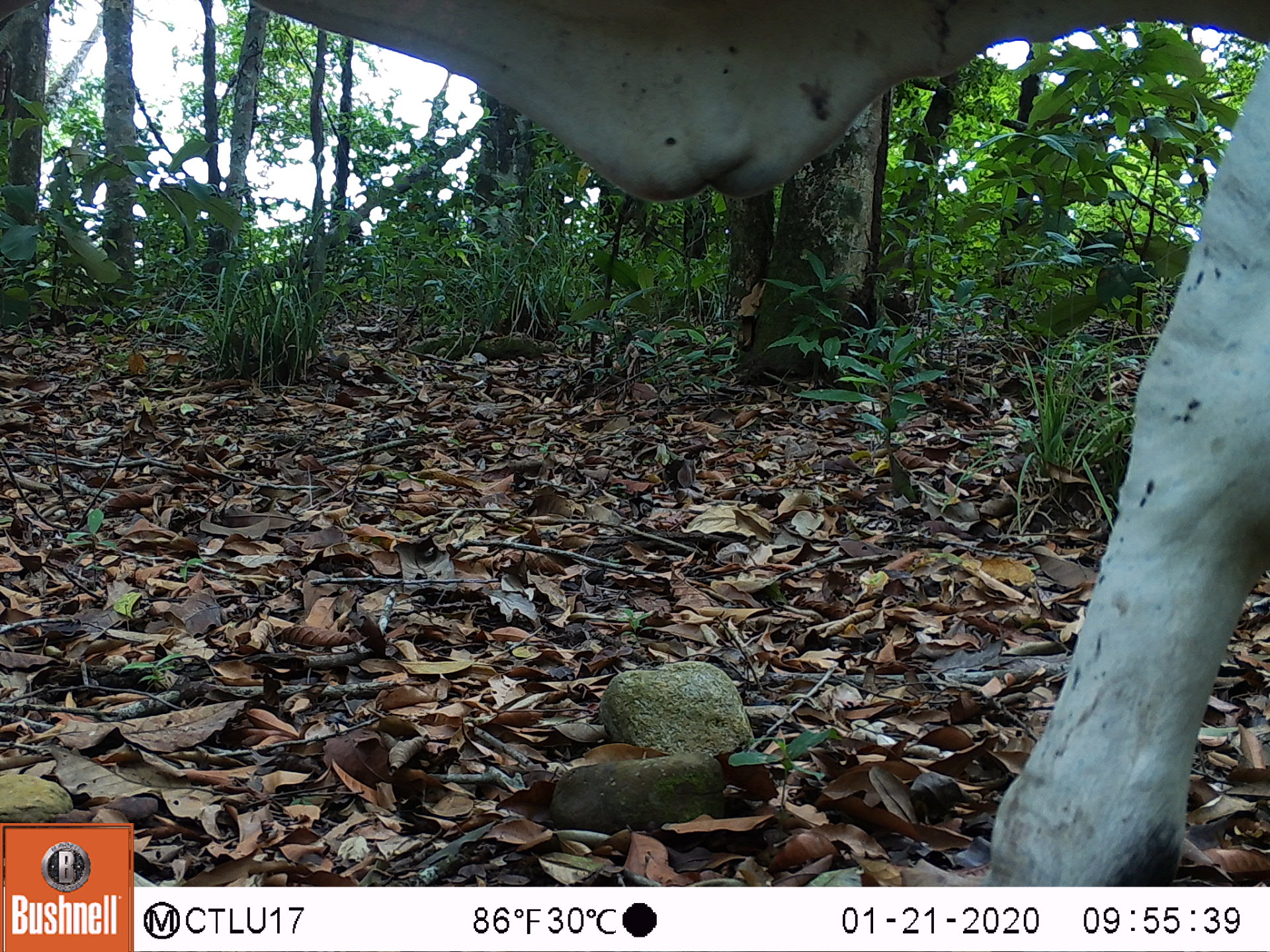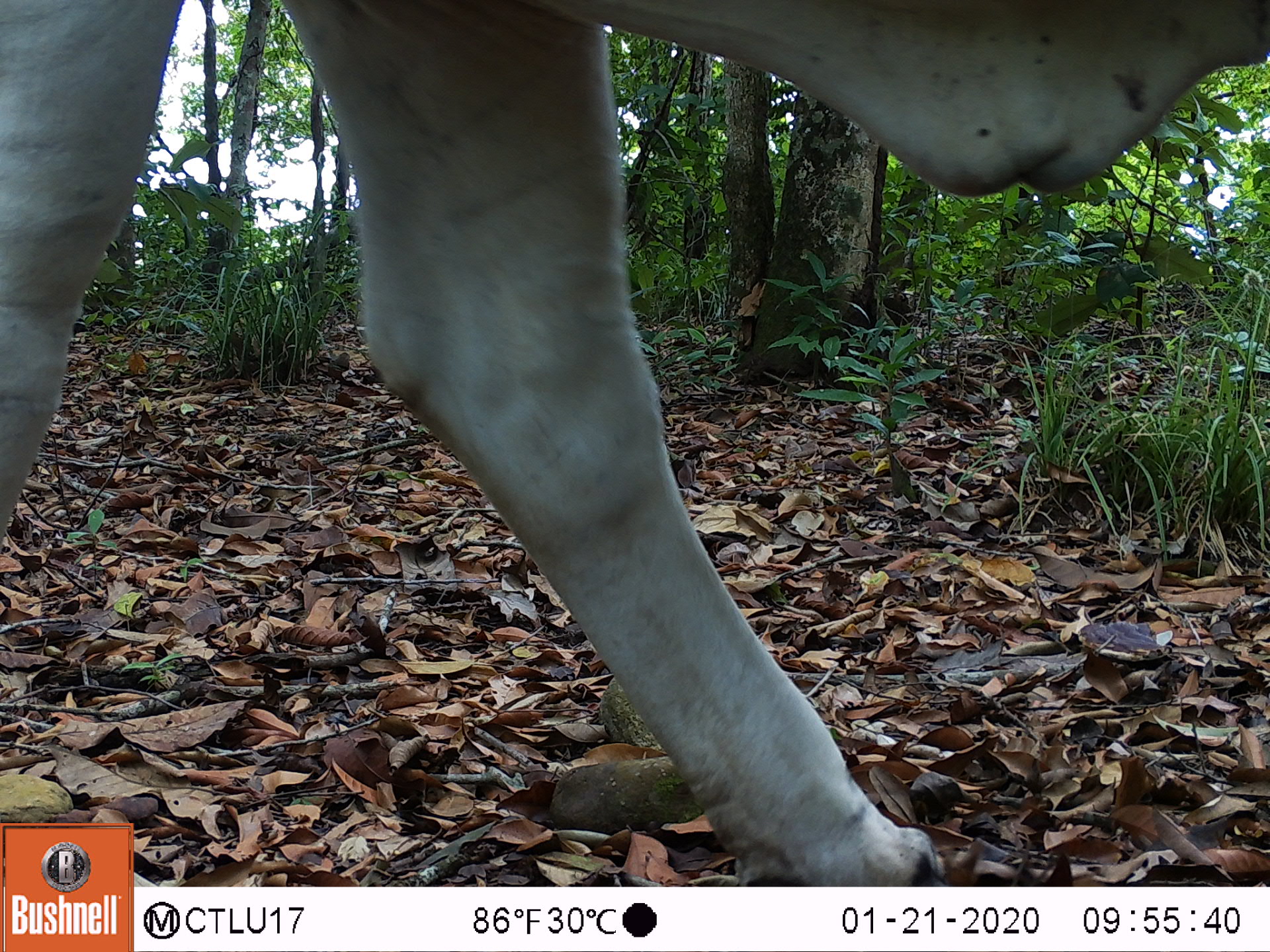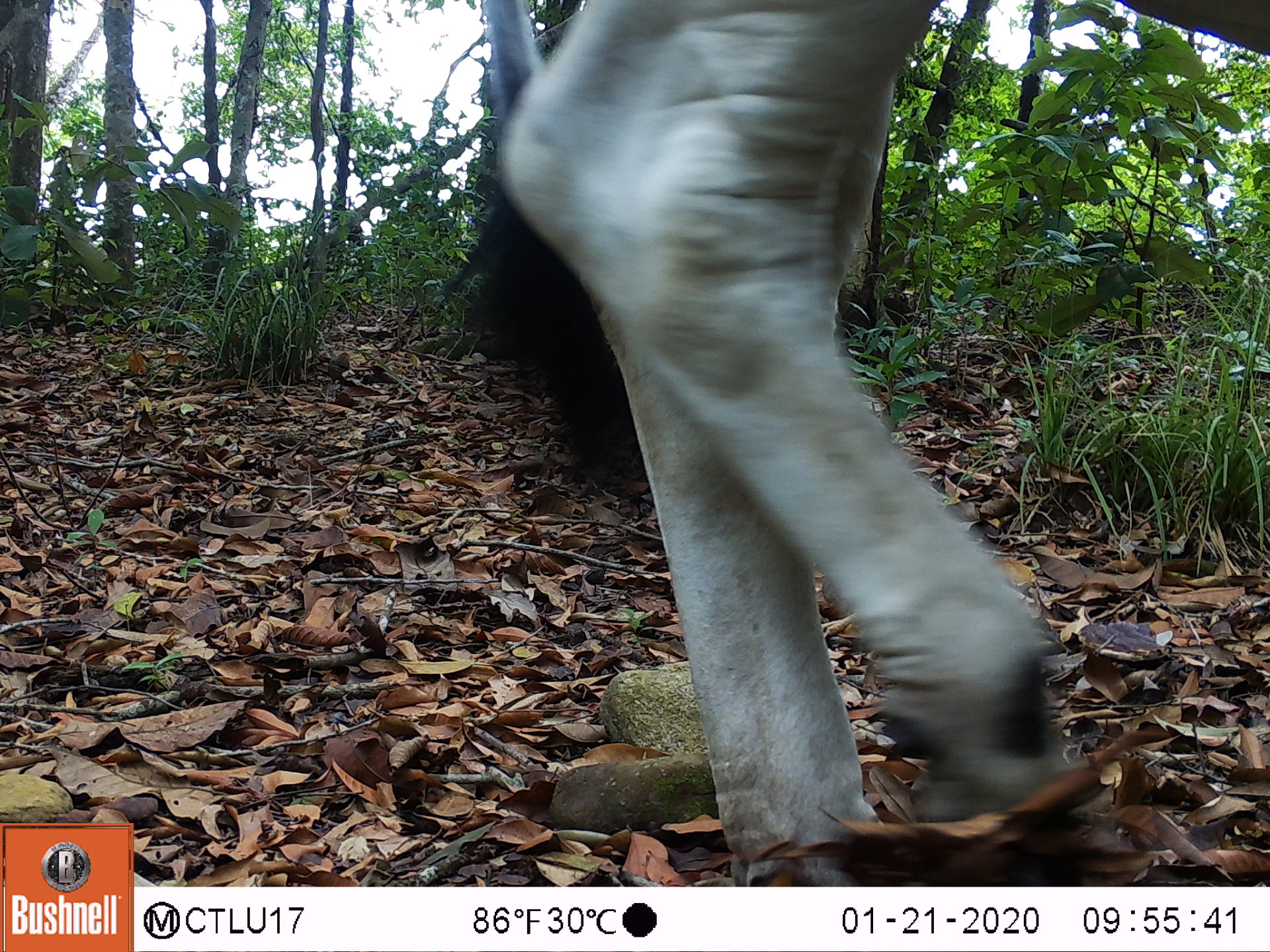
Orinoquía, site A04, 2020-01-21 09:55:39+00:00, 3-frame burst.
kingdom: Animalia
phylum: Chordata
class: Mammalia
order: Artiodactyla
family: Bovidae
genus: Bos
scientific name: Bos taurus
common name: cow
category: cattle